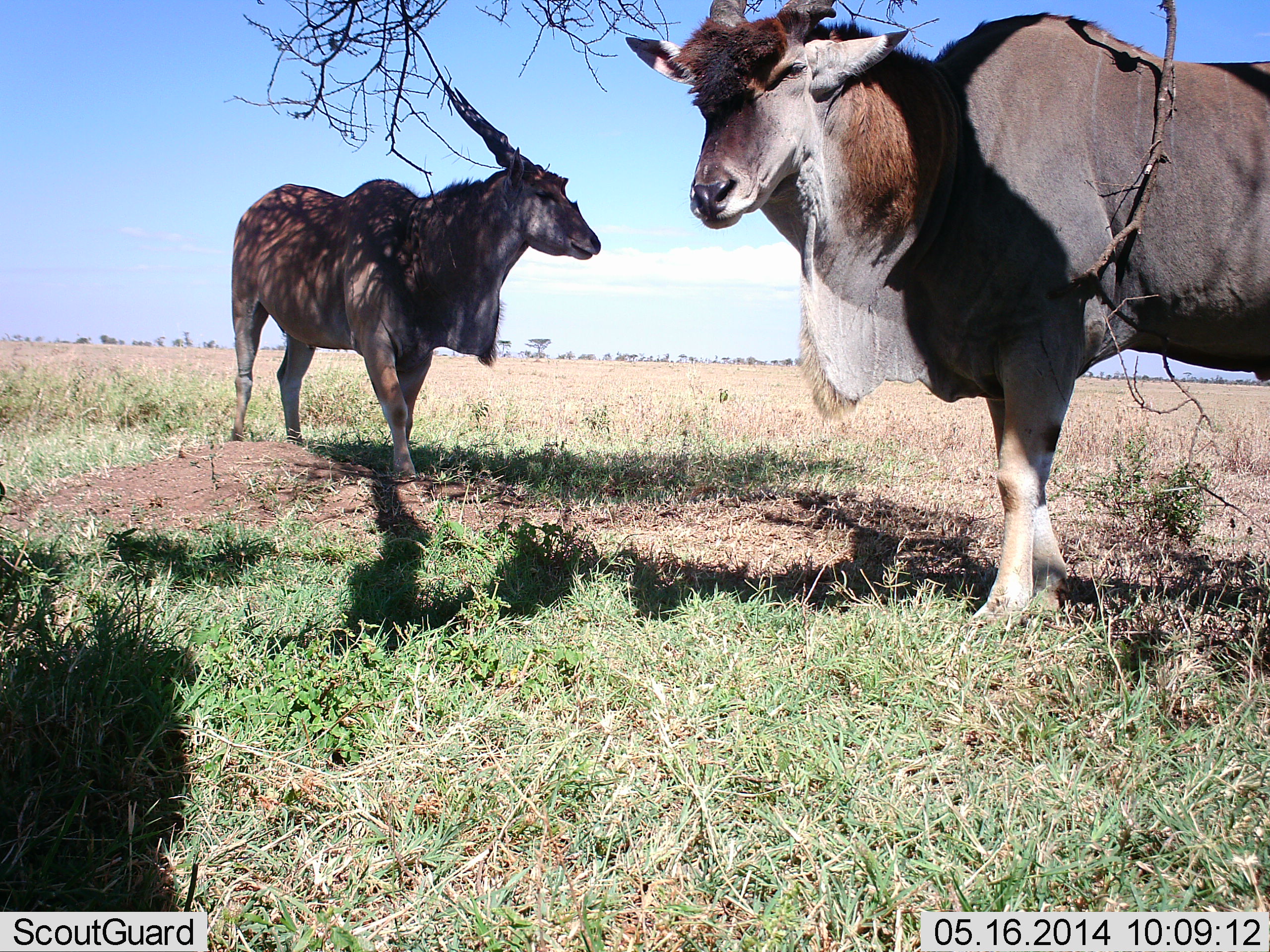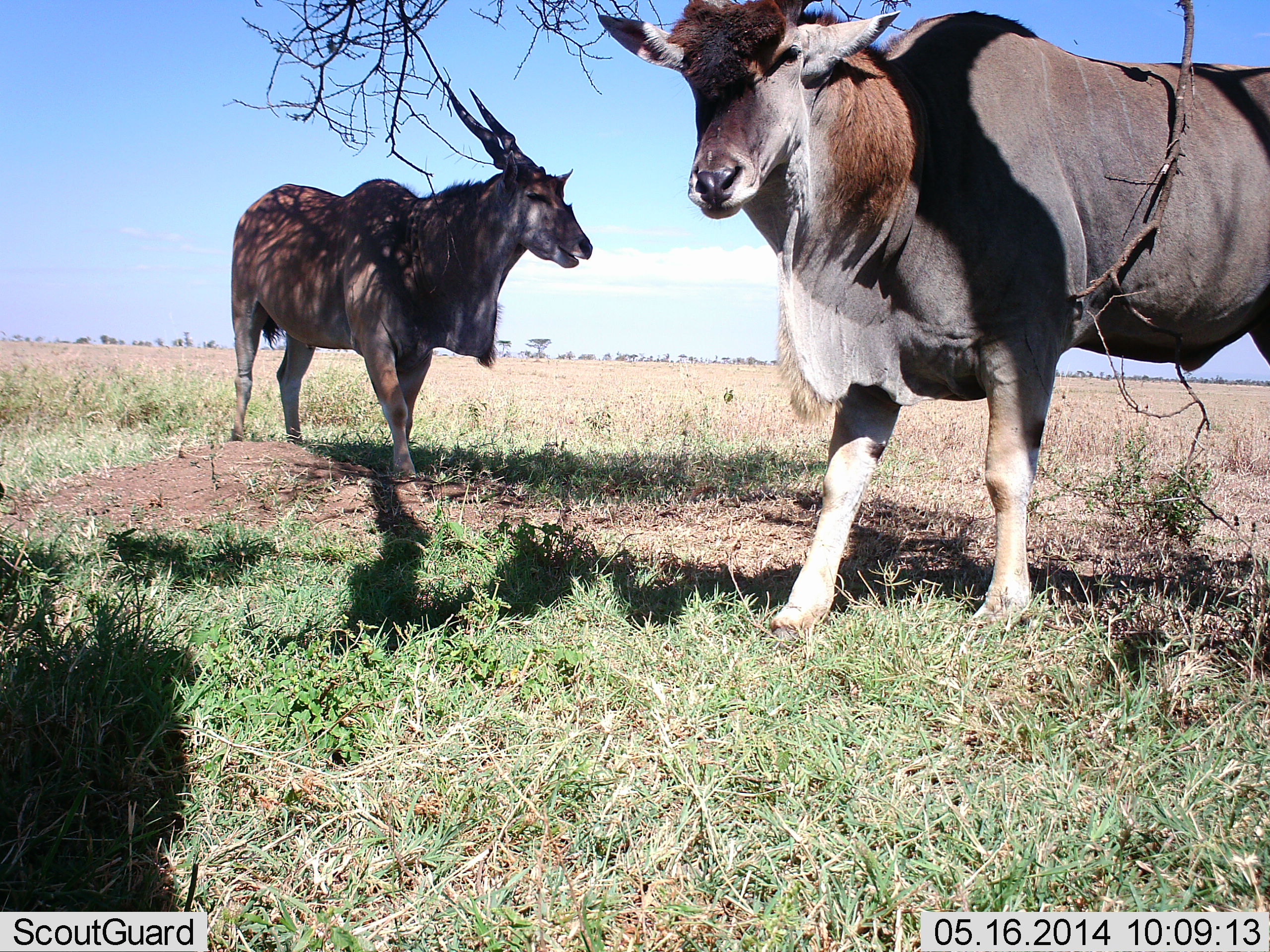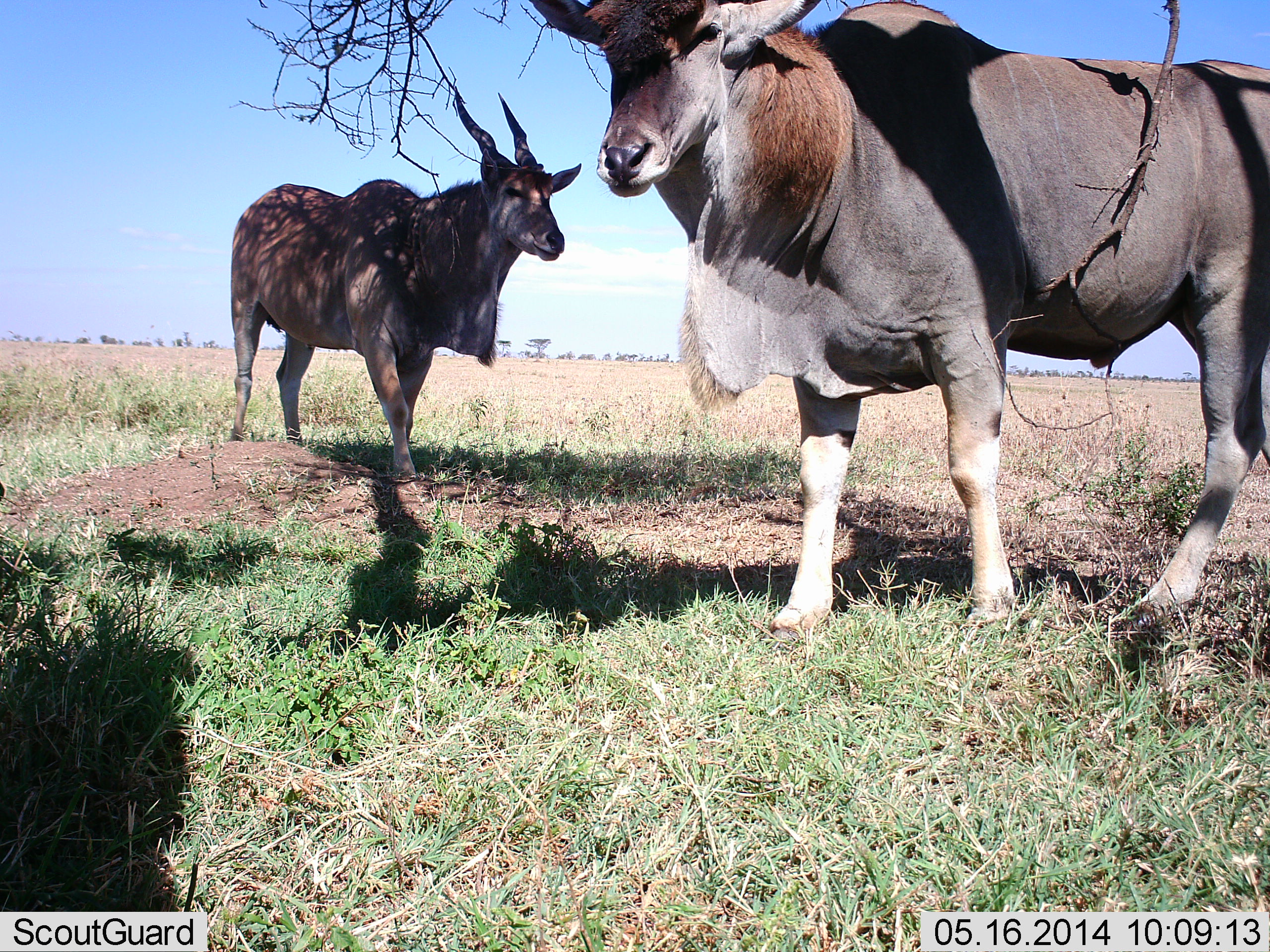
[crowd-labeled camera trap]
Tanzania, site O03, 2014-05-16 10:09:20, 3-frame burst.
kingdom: Animalia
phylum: Chordata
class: Mammalia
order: Artiodactyla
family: Bovidae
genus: Tragelaphus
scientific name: Tragelaphus oryx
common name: eland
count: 2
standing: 91%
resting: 0%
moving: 36%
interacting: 0%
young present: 0%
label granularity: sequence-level